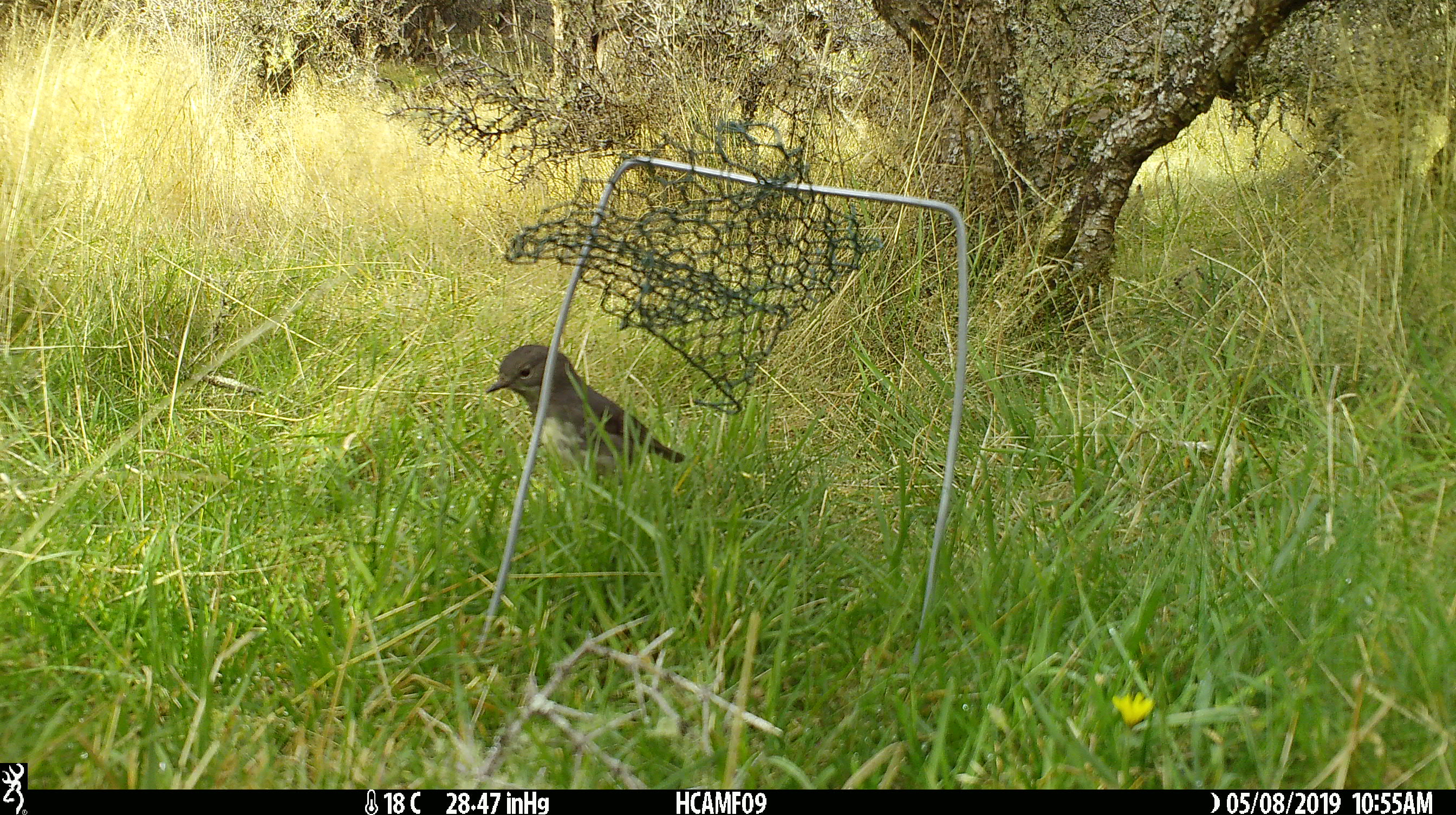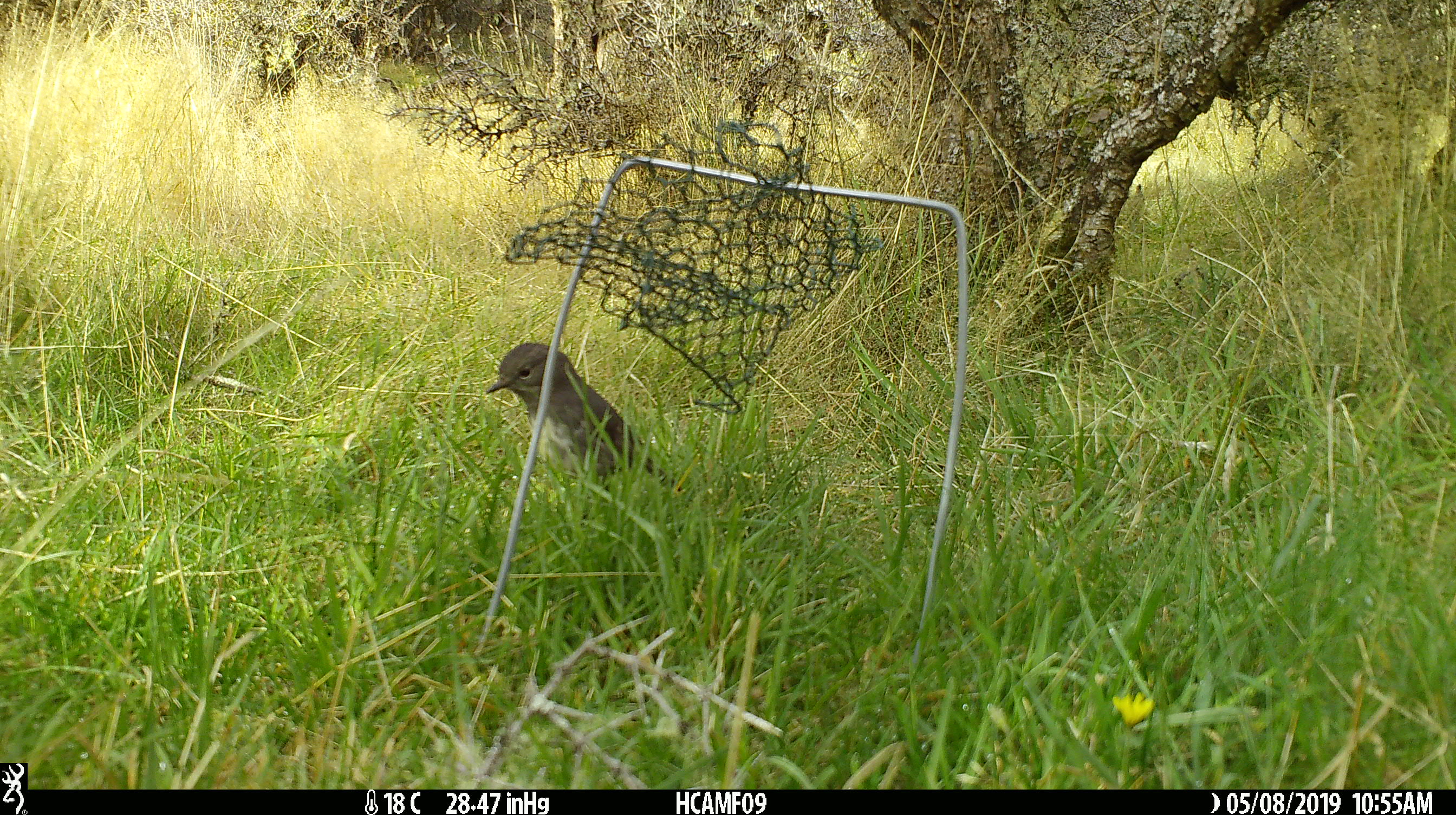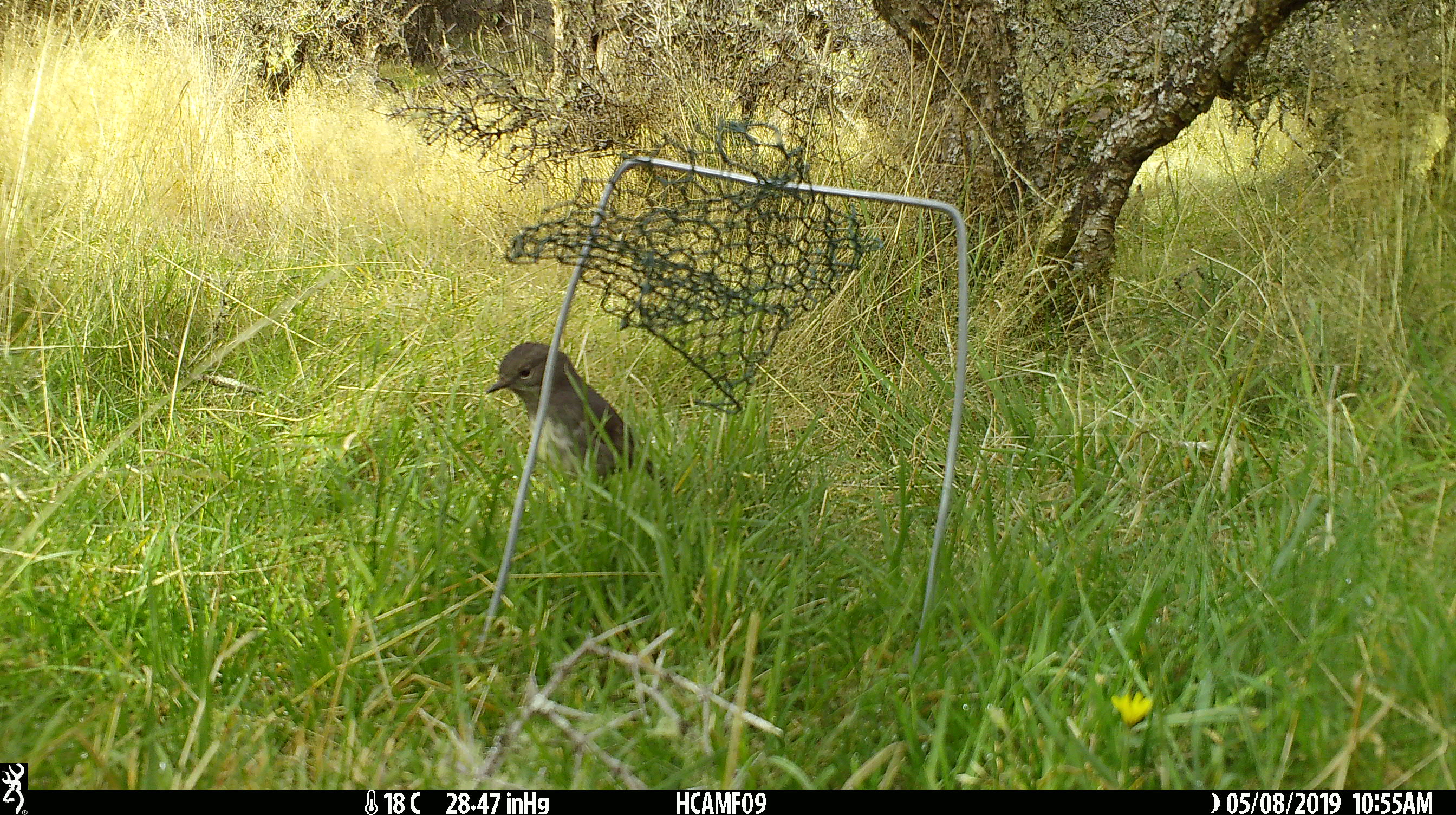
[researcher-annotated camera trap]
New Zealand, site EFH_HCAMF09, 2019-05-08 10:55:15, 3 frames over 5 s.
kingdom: Animalia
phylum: Chordata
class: Aves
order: Passeriformes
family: Petroicidae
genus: Petroica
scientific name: Petroica australis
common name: new zealand robin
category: robin